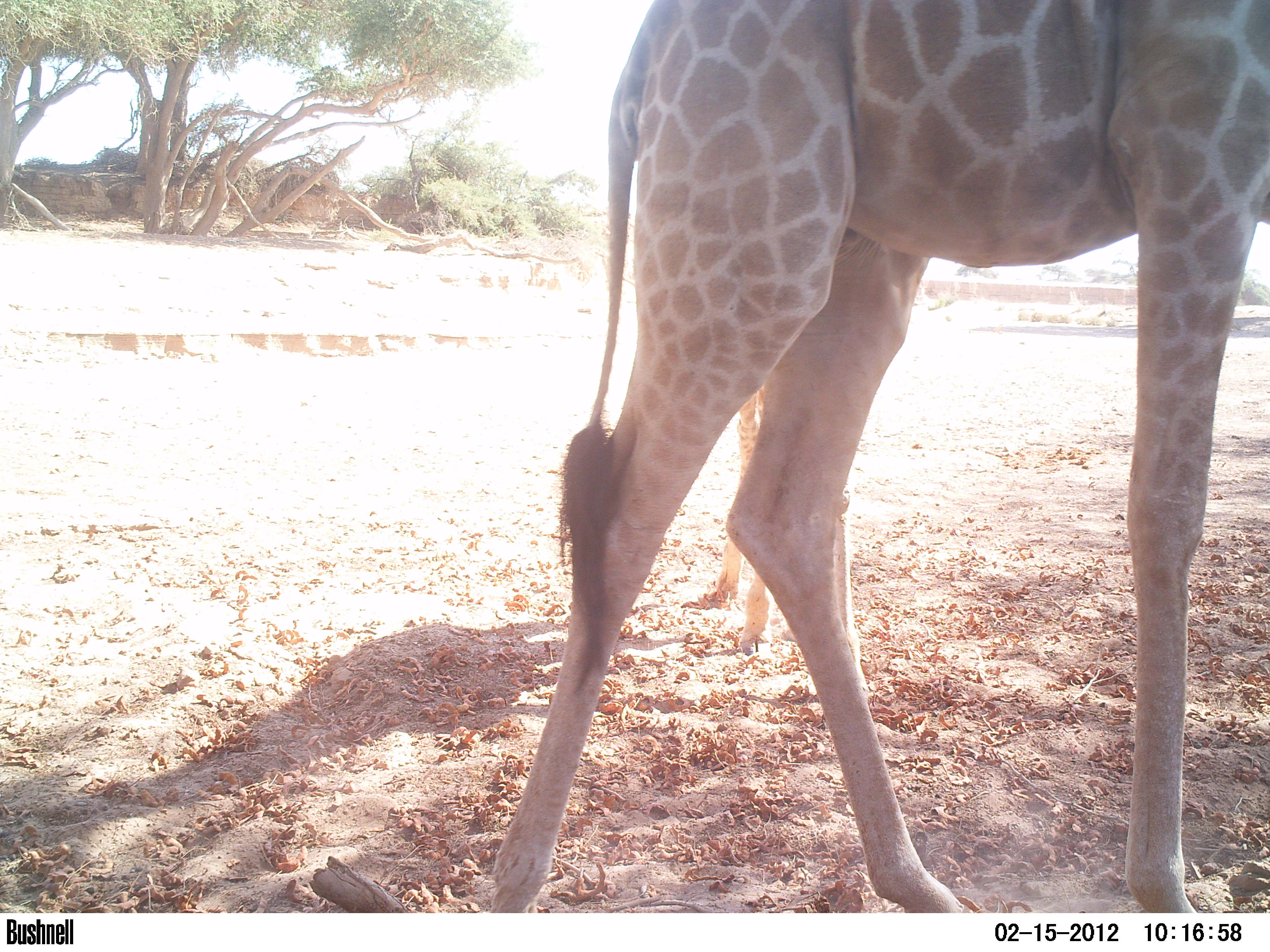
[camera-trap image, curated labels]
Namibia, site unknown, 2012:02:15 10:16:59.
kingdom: Animalia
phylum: Chordata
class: Mammalia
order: Artiodactyla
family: Giraffidae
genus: Giraffa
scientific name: Giraffa camelopardalis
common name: giraffe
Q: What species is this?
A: Giraffa camelopardalis (giraffe).